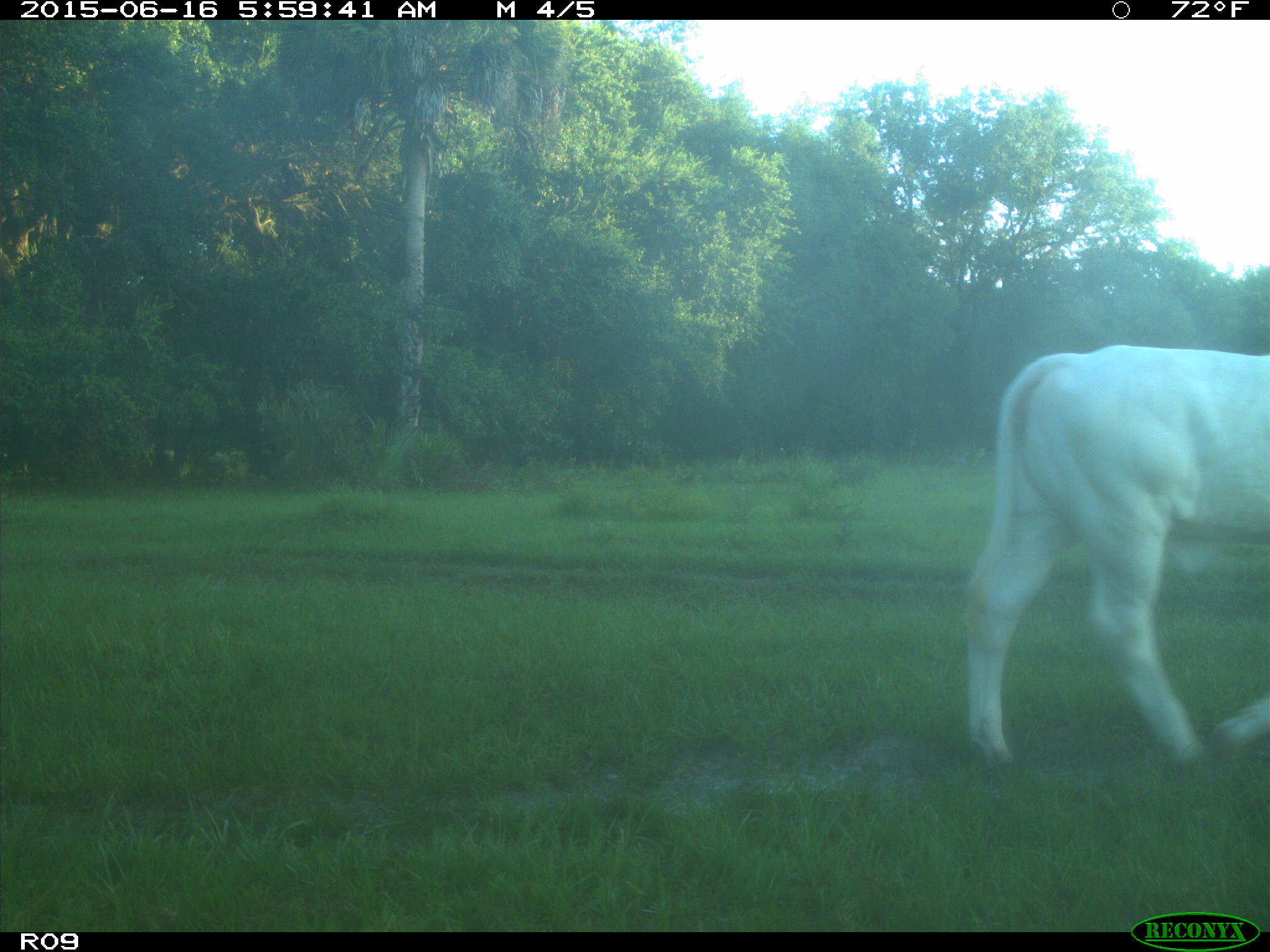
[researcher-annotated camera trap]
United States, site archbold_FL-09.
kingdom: Animalia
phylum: Chordata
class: Mammalia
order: Artiodactyla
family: Bovidae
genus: Bos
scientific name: Bos taurus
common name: domestic cow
Bos taurus (domestic cow).